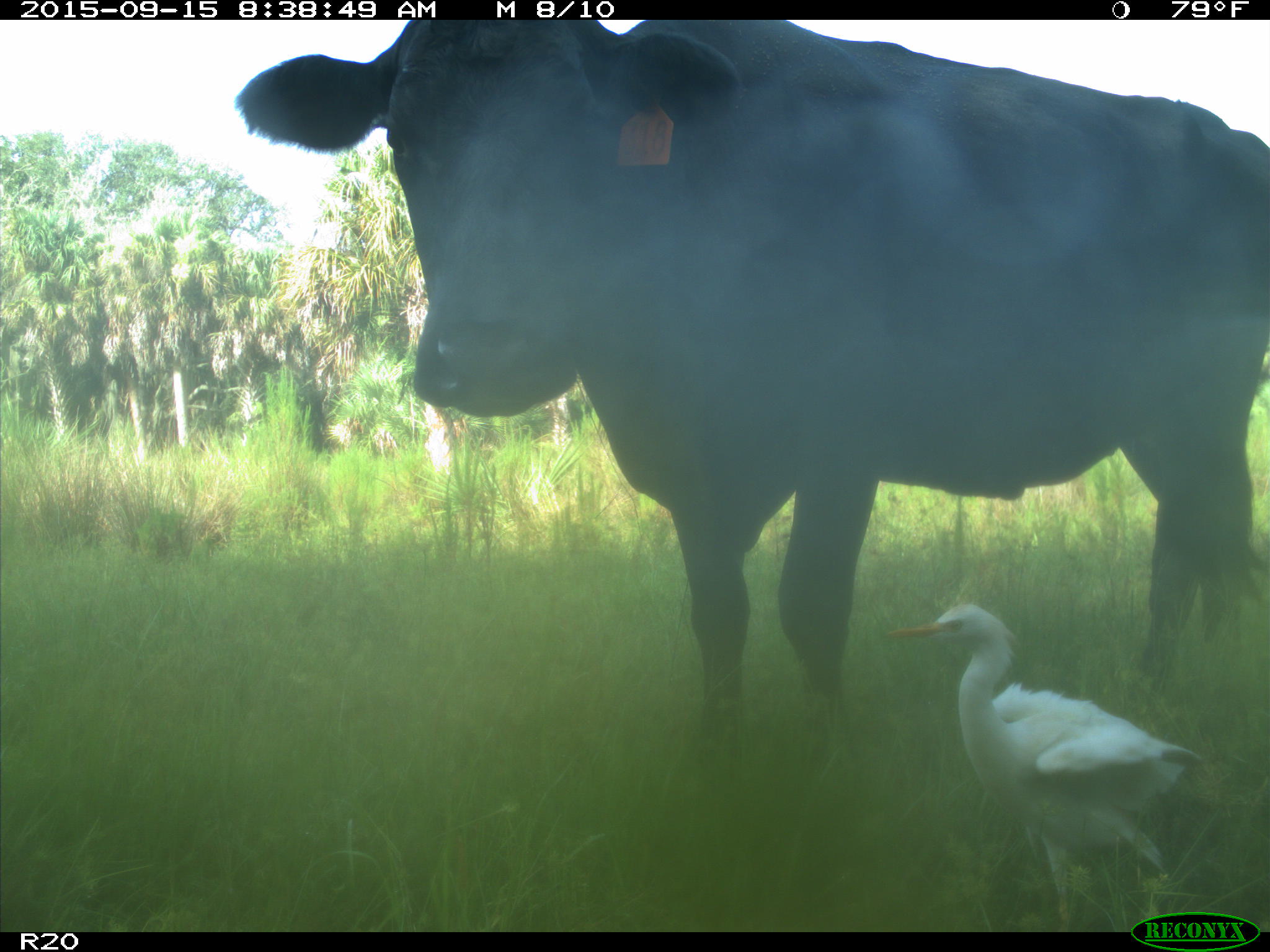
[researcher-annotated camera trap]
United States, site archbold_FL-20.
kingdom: Animalia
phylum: Chordata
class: Mammalia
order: Artiodactyla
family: Bovidae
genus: Bos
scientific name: Bos taurus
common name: domestic cow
Bos taurus (domestic cow).